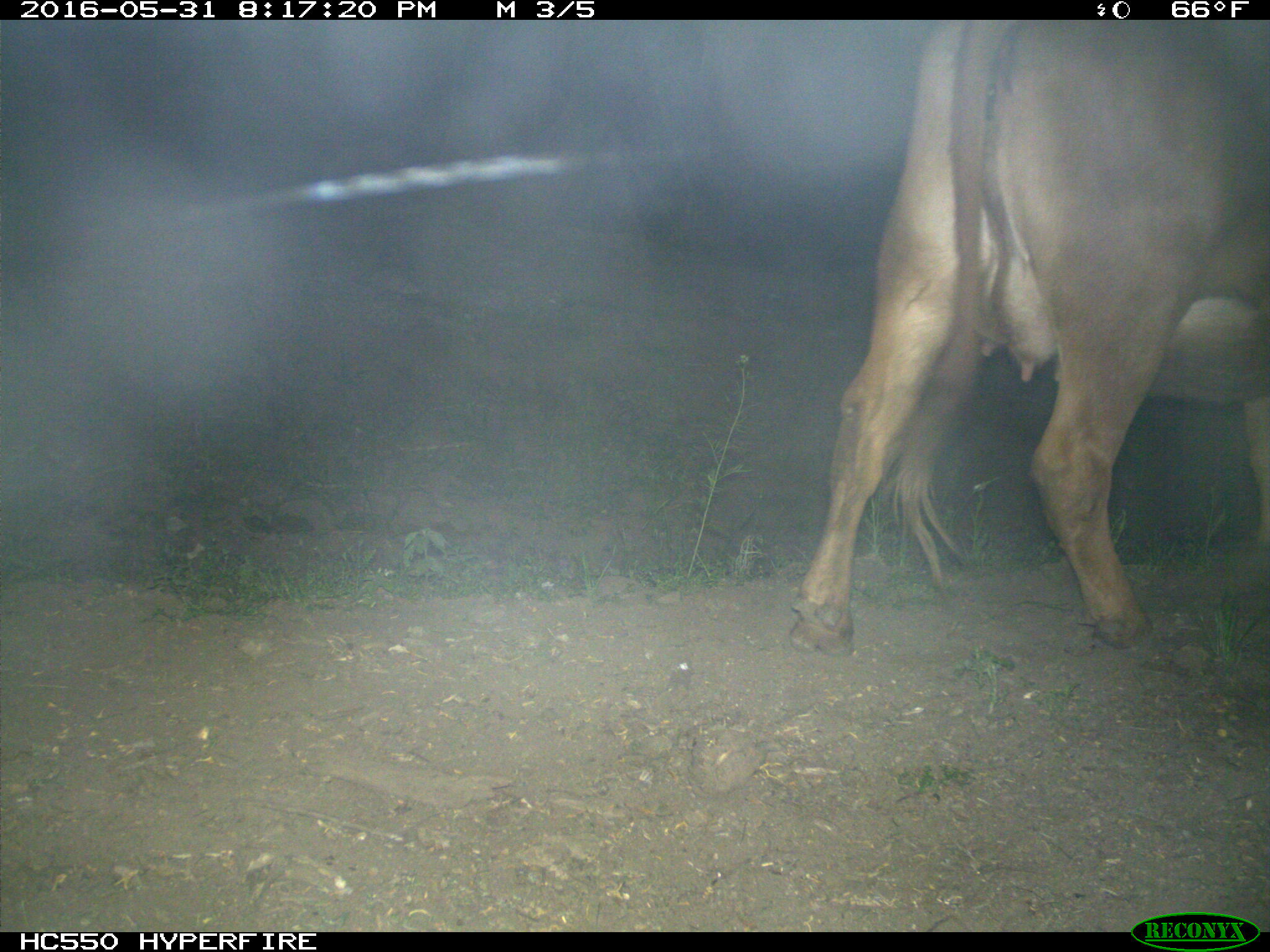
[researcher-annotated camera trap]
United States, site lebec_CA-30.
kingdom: Animalia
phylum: Chordata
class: Mammalia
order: Artiodactyla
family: Bovidae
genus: Bos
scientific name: Bos taurus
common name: domestic cow